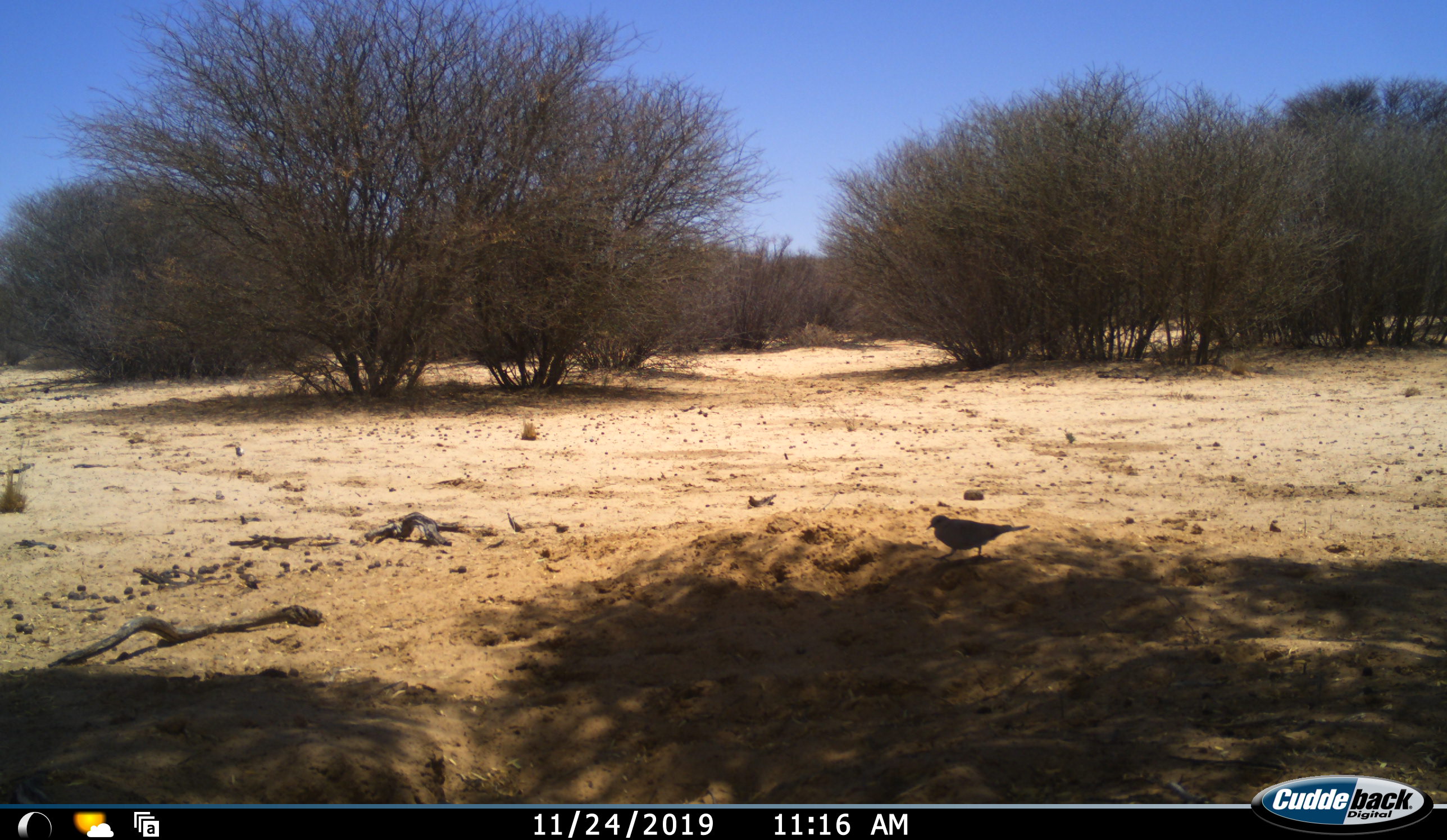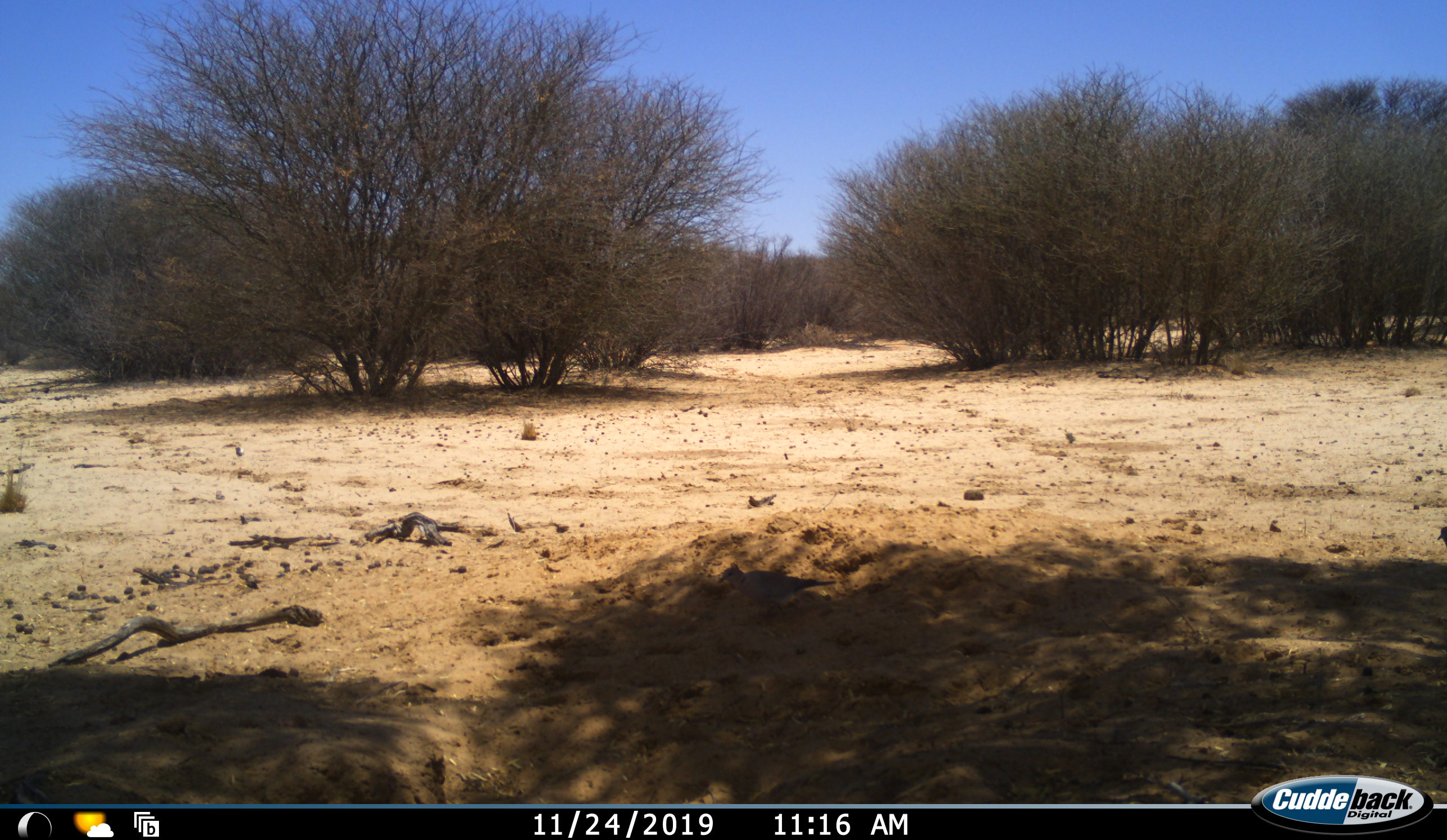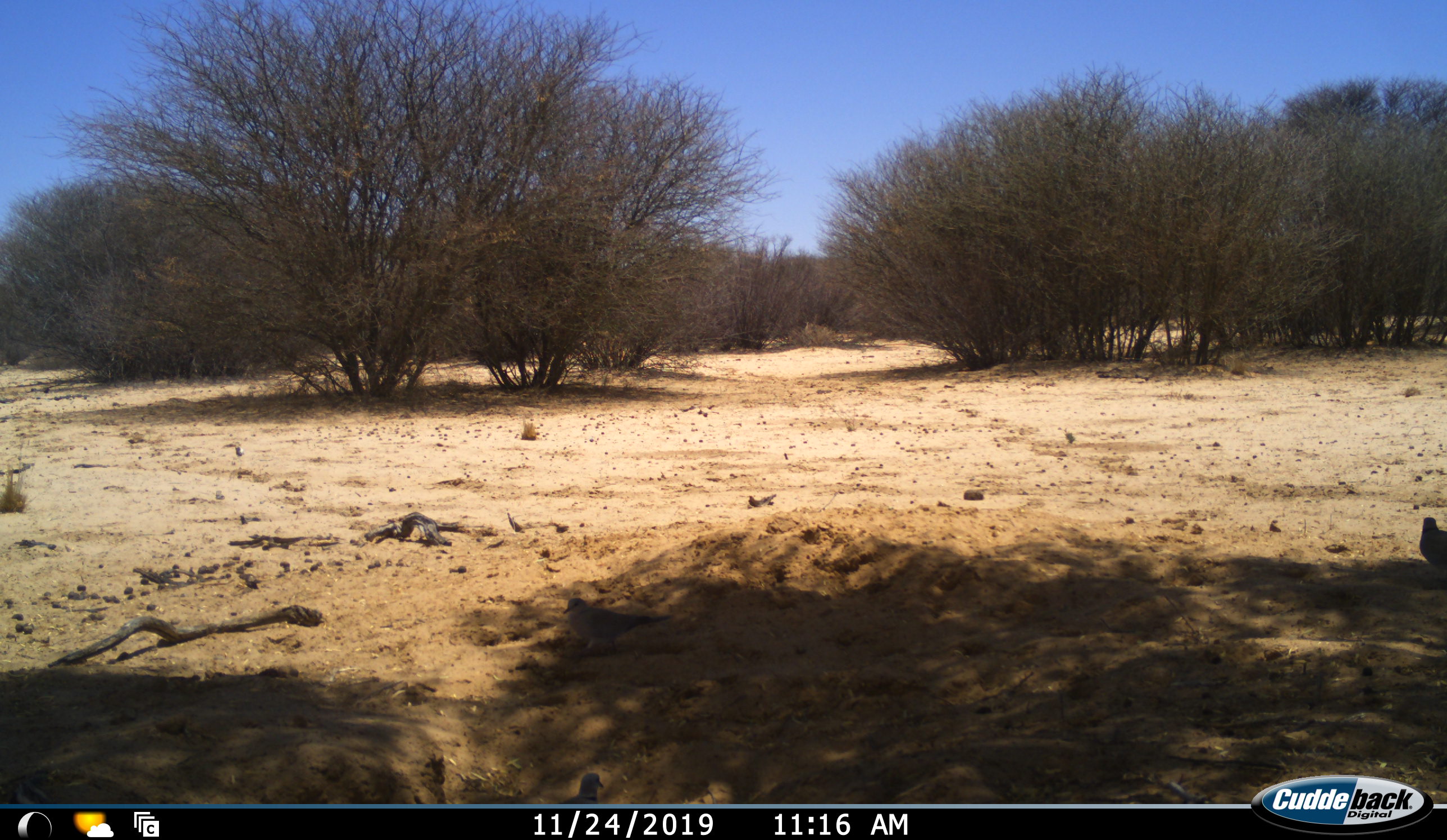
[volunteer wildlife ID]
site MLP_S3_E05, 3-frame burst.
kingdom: Animalia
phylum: Chordata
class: Aves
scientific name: Aves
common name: bird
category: birdother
Birdother (bird) (Aves), count 1. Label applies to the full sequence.